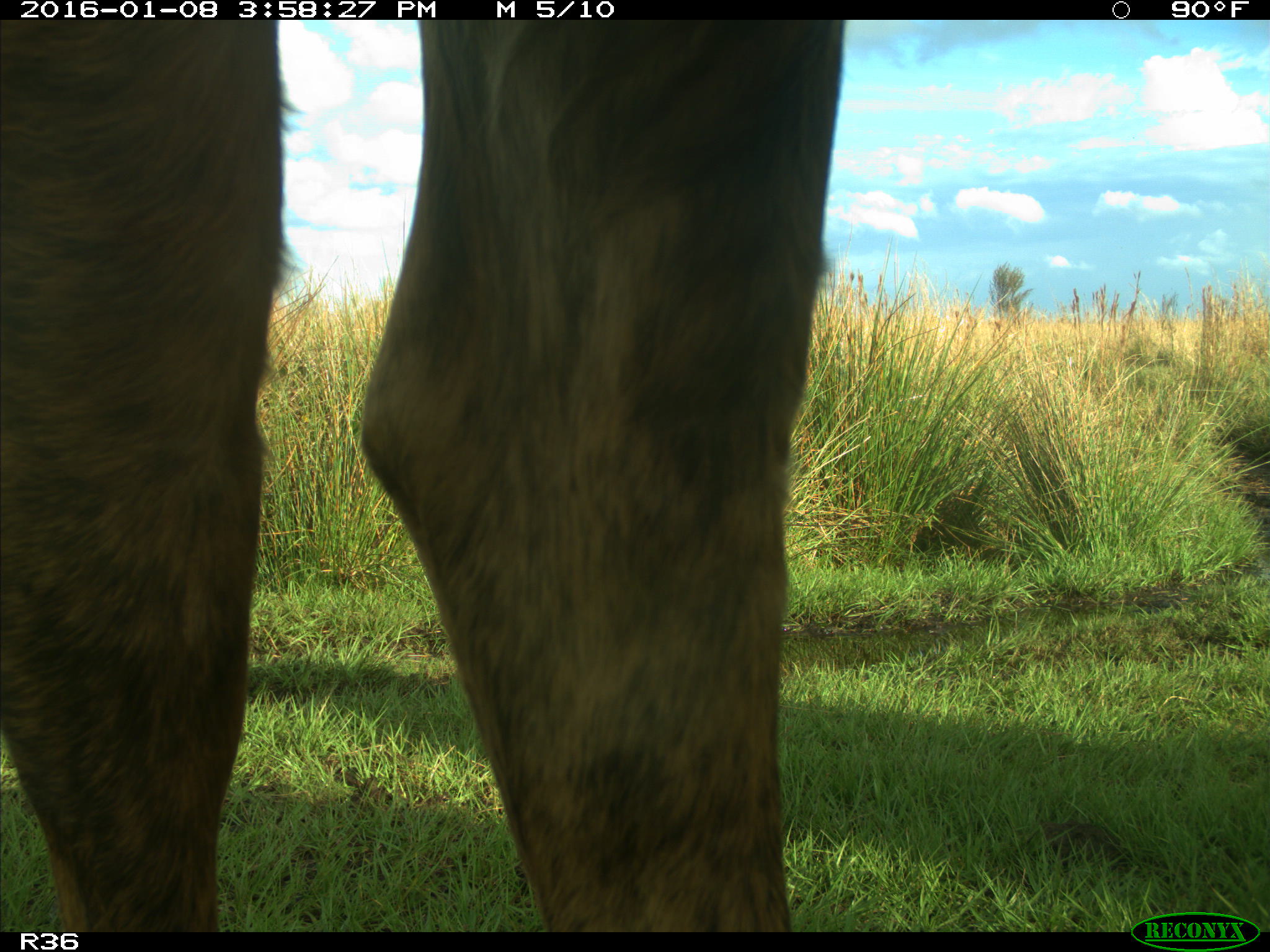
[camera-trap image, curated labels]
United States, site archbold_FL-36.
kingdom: Animalia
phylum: Chordata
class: Mammalia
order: Artiodactyla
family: Bovidae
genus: Bos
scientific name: Bos taurus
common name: domestic cow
Bos taurus (domestic cow).